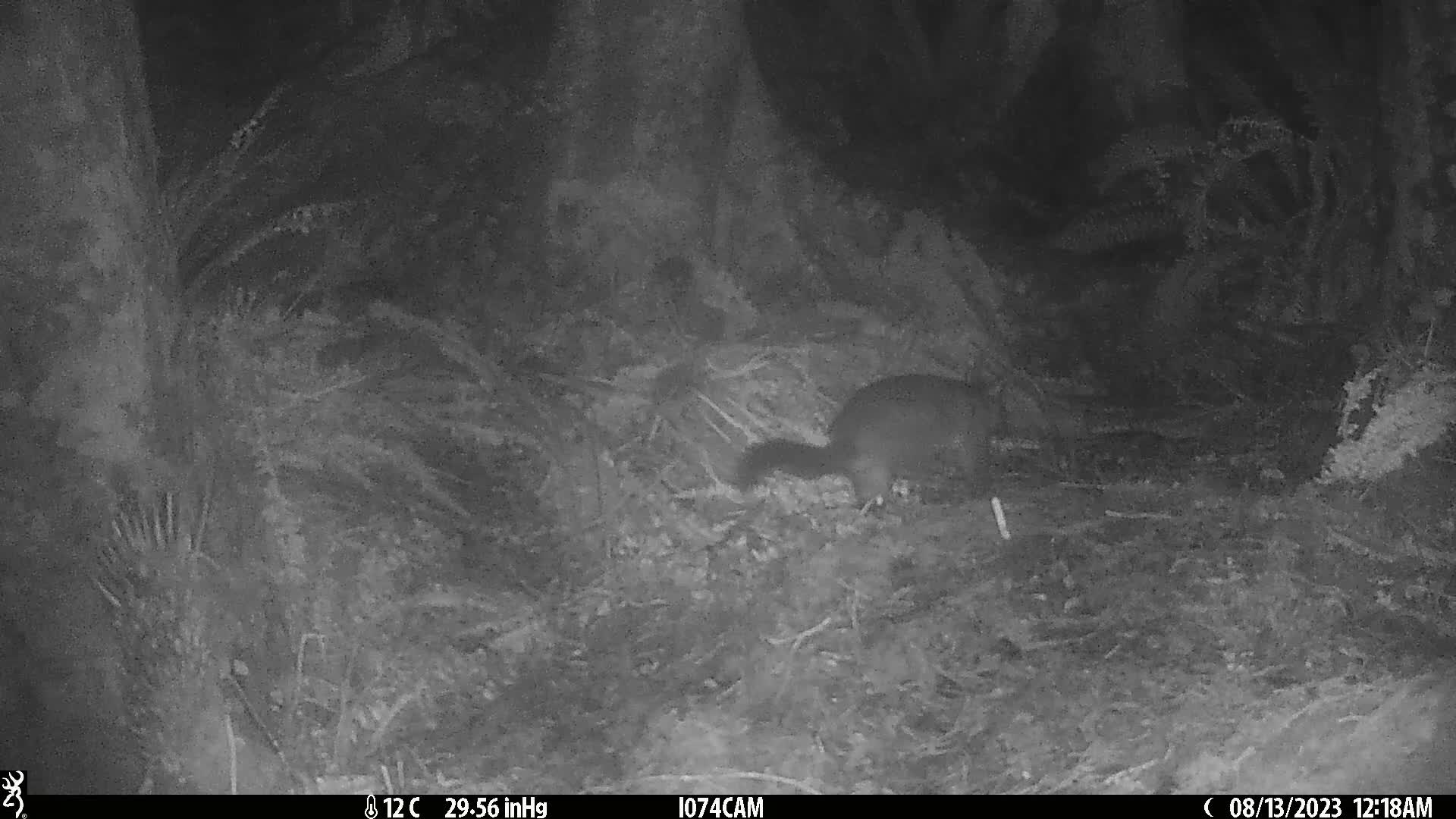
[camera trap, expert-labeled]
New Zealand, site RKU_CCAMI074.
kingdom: Animalia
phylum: Chordata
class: Mammalia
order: Diprotodontia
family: Phalangeridae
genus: Trichosurus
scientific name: Trichosurus vulpecula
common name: common brushtail possum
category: possum